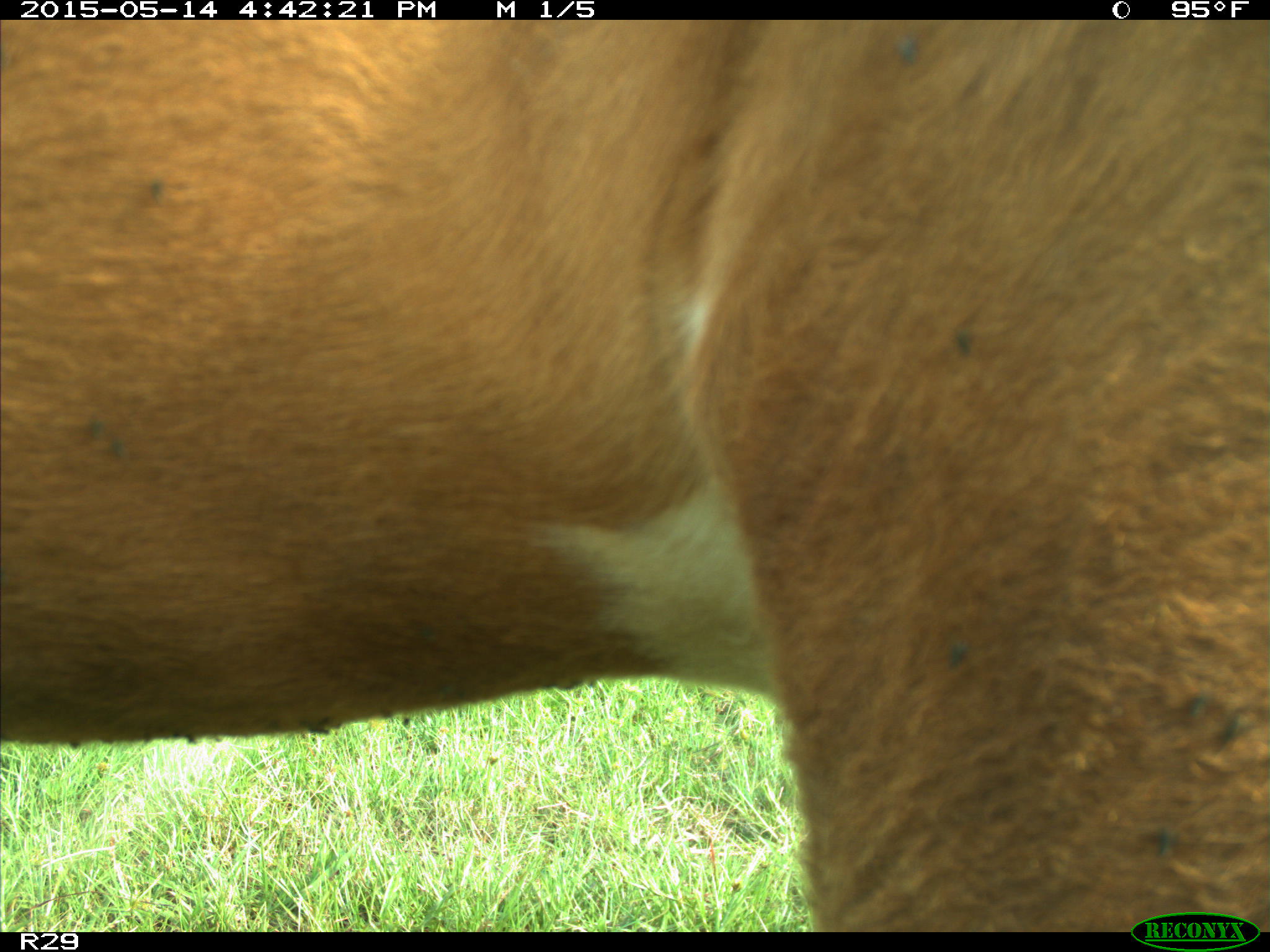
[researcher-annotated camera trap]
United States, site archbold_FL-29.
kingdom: Animalia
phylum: Chordata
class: Mammalia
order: Artiodactyla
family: Bovidae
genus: Bos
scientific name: Bos taurus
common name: domestic cow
Bos taurus (domestic cow).